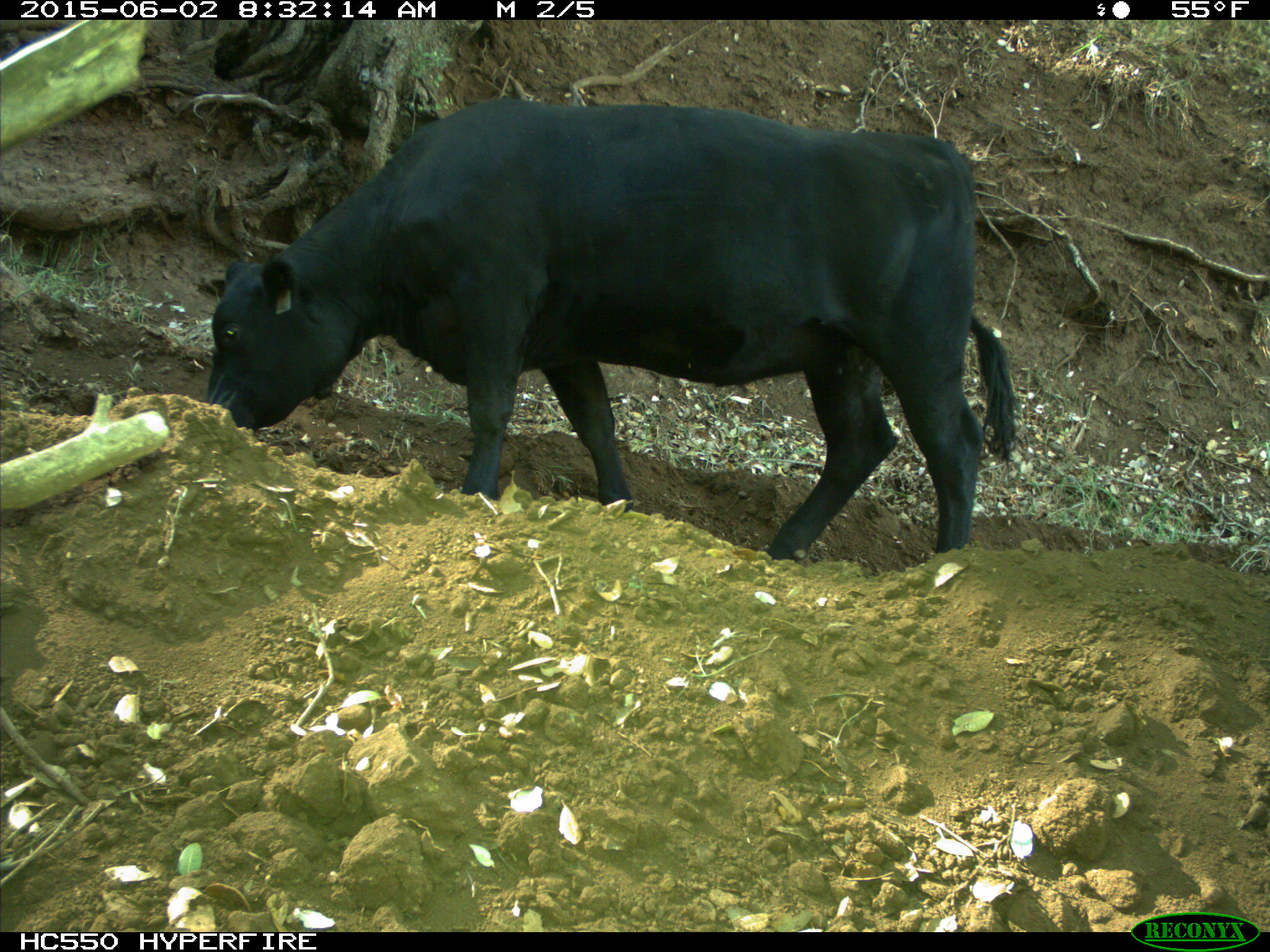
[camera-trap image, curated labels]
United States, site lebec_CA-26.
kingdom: Animalia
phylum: Chordata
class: Mammalia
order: Artiodactyla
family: Bovidae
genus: Bos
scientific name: Bos taurus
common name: domestic cow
Bos taurus (domestic cow).